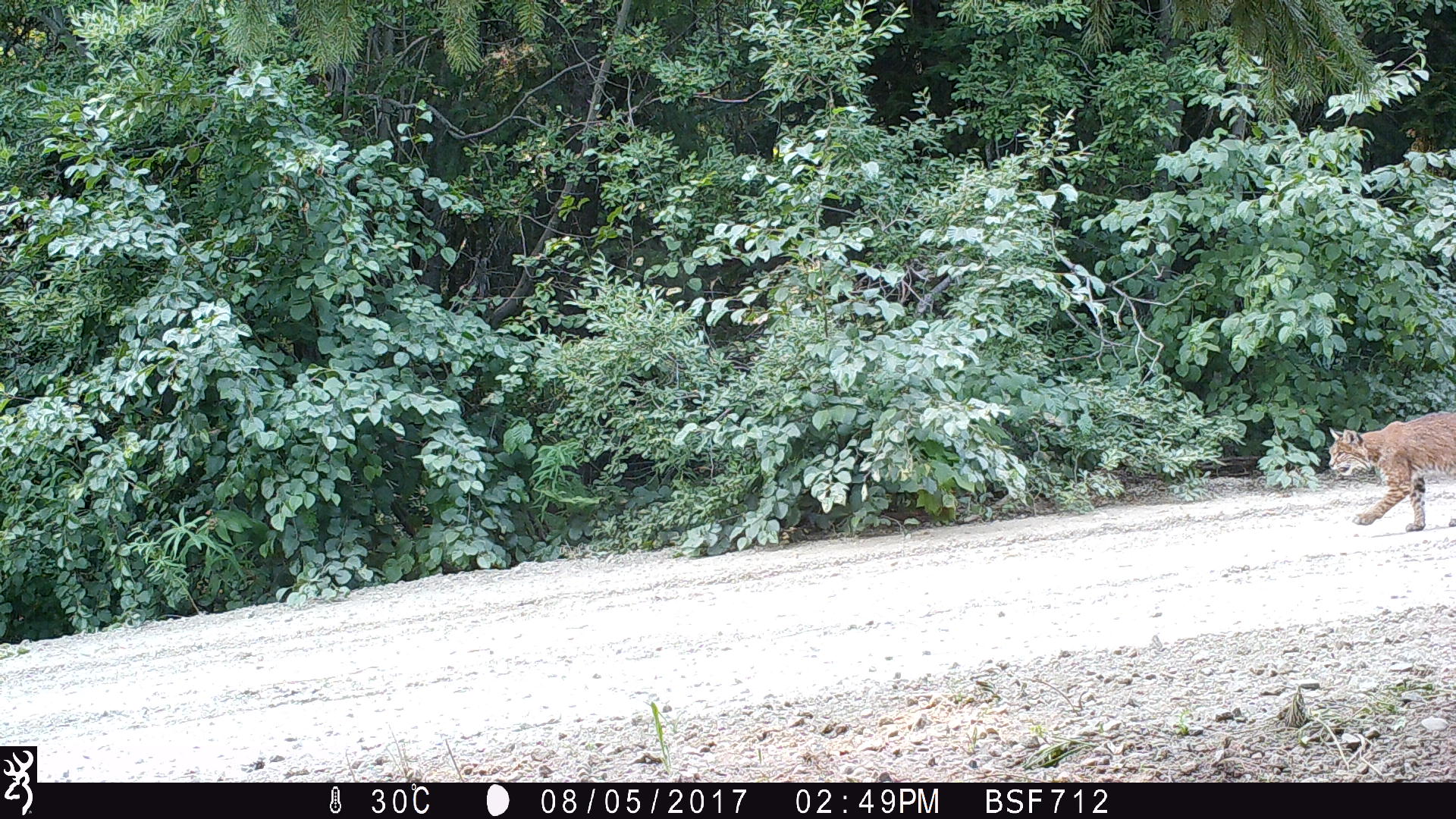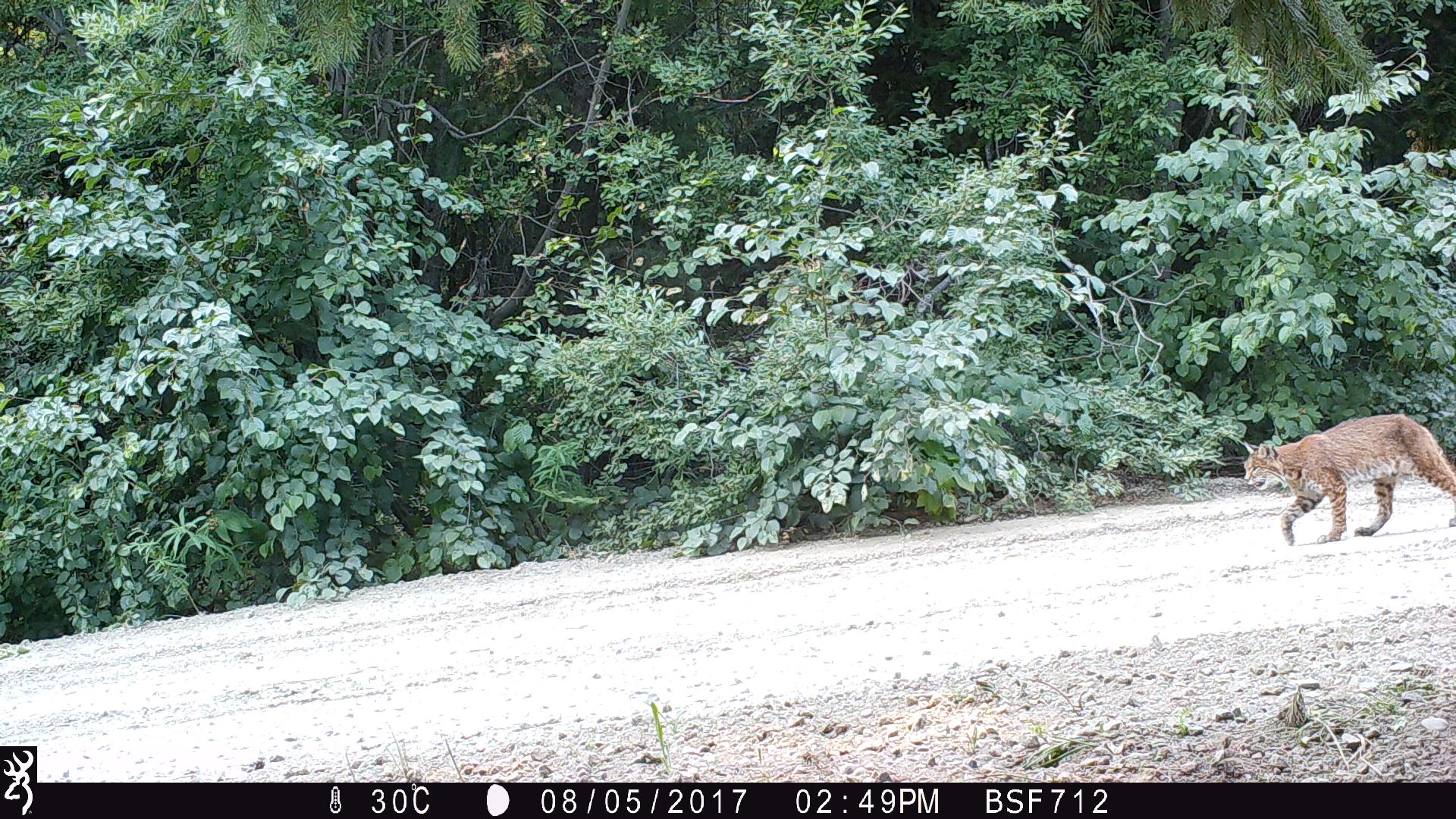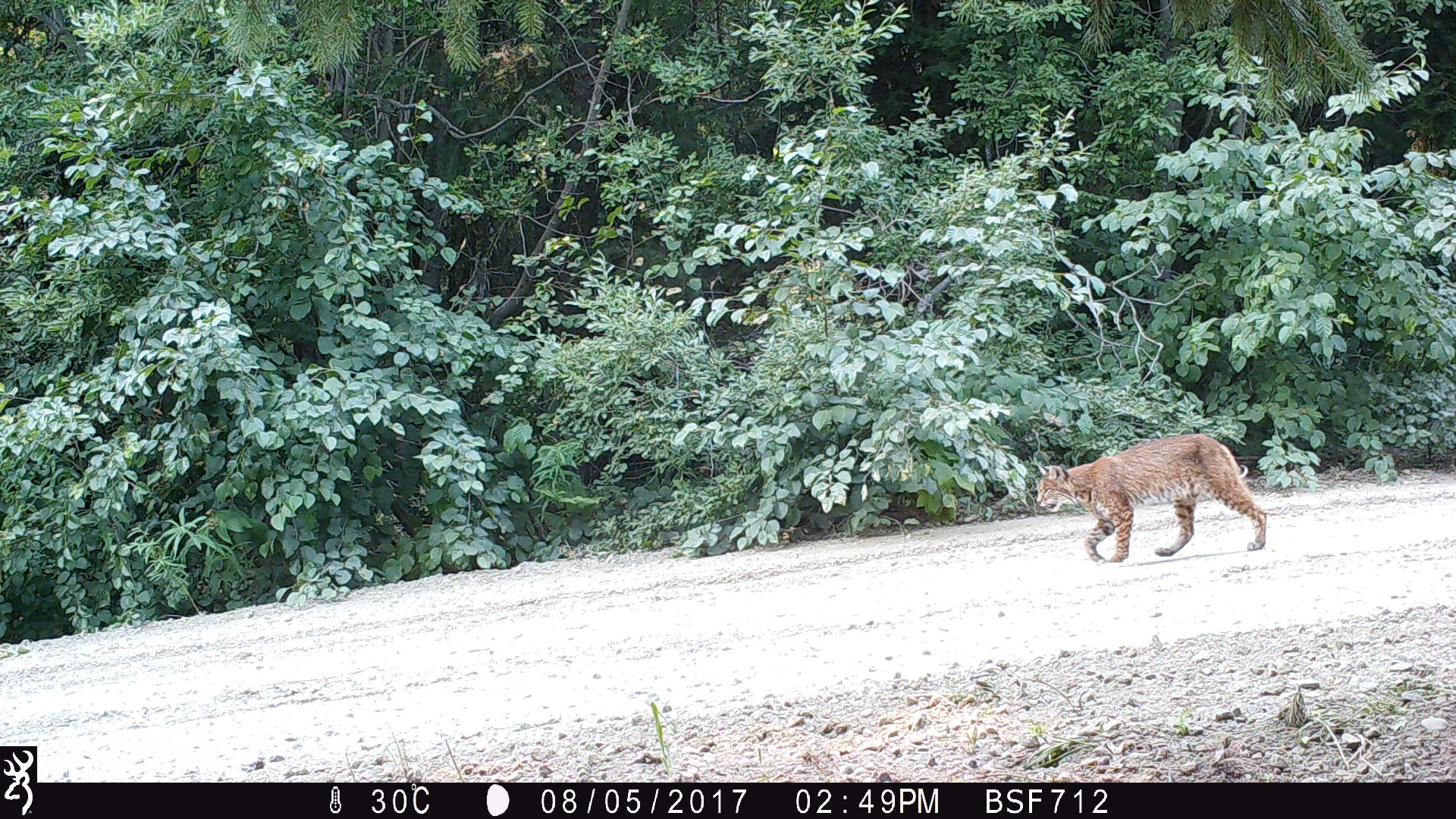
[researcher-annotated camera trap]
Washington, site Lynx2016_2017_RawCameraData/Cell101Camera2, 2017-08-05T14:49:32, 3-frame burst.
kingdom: Animalia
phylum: Chordata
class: Mammalia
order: Carnivora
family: Felidae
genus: Lynx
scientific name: Lynx rufus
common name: bobcat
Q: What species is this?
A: Lynx rufus (bobcat).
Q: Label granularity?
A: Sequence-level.